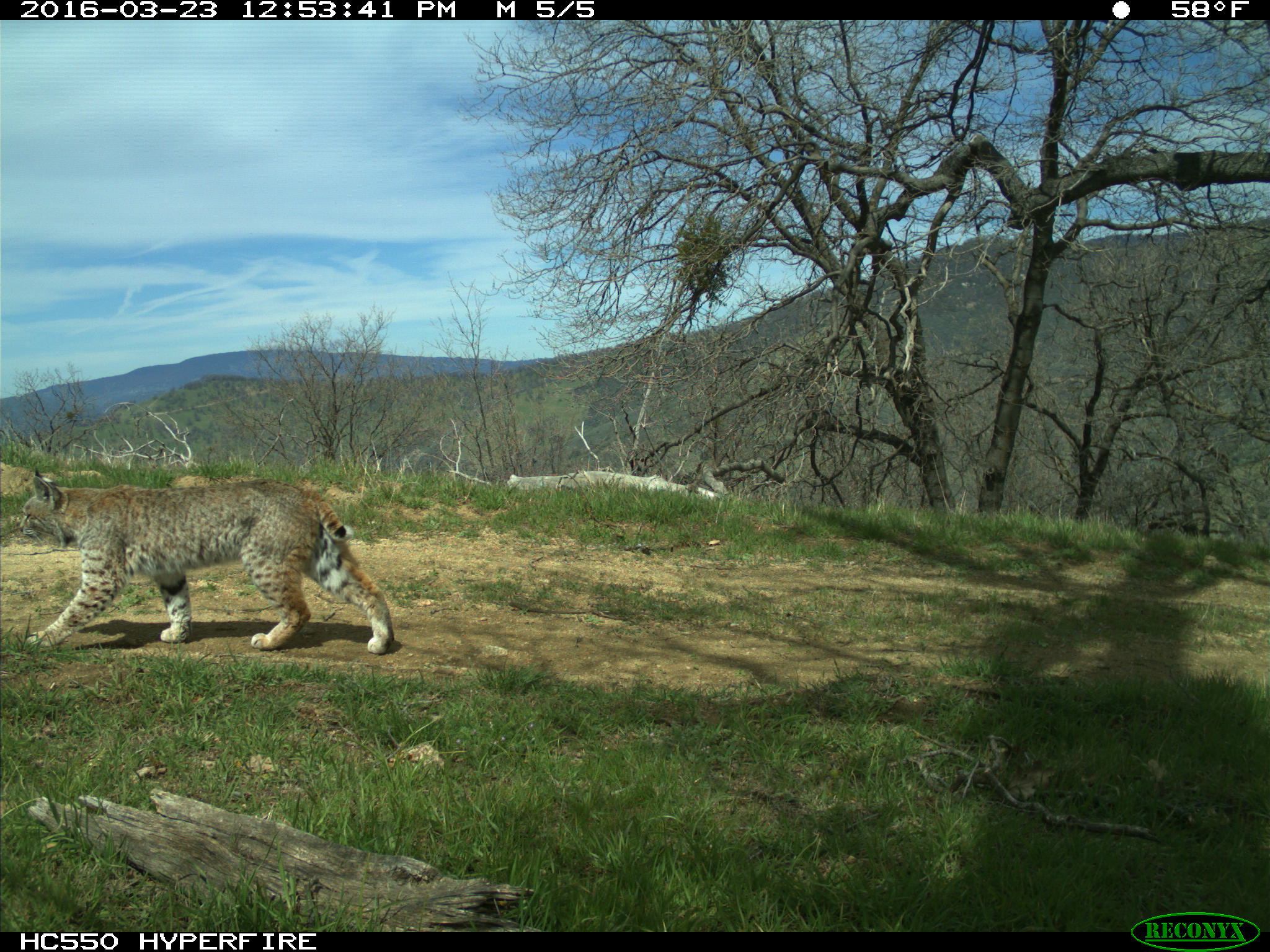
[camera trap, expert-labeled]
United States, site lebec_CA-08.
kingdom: Animalia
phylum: Chordata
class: Mammalia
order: Carnivora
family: Felidae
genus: Lynx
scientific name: Lynx rufus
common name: bobcat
Lynx rufus (bobcat).